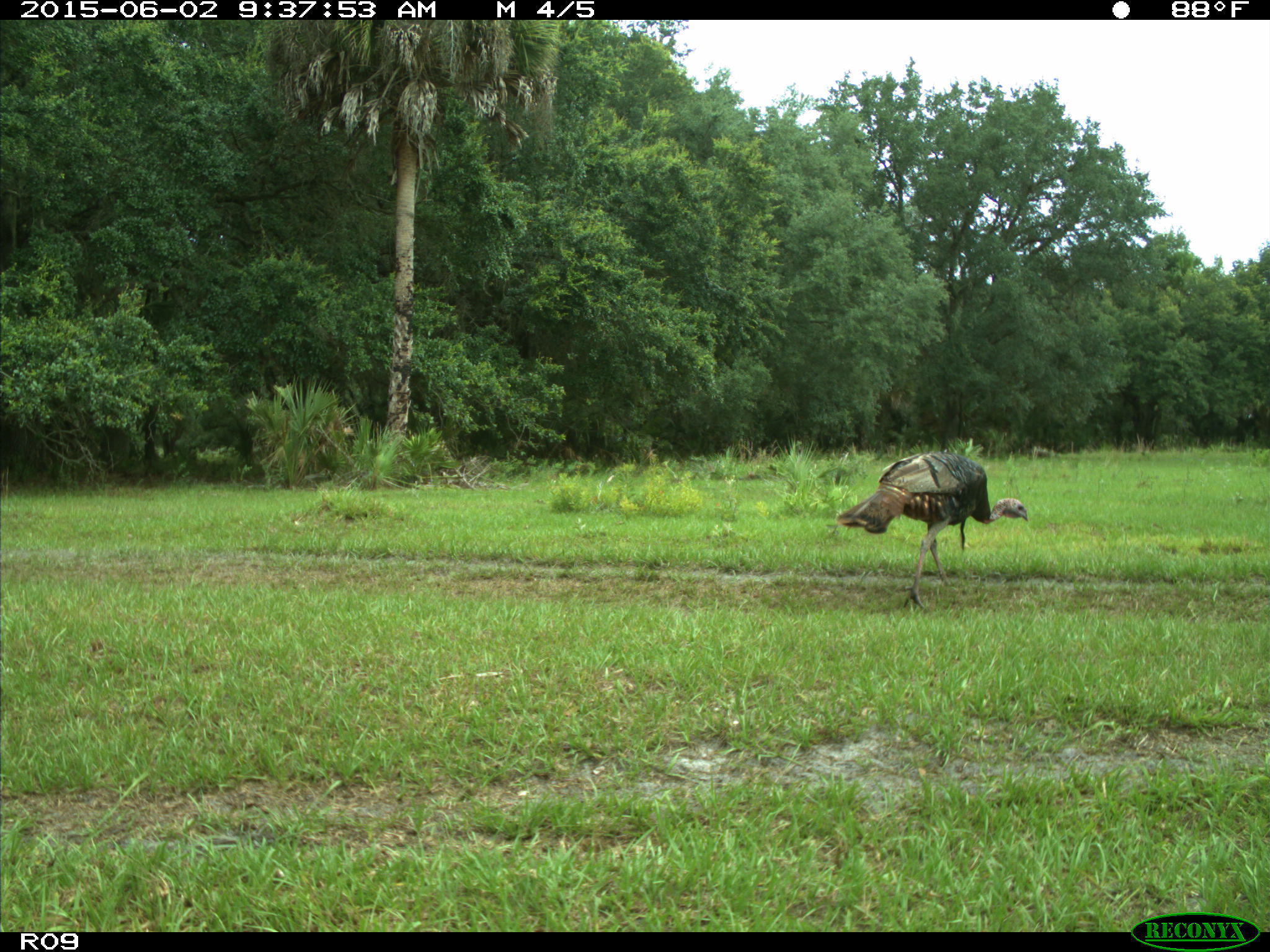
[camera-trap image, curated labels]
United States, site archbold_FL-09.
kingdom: Animalia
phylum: Chordata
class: Aves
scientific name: Aves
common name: birds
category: unidentified bird